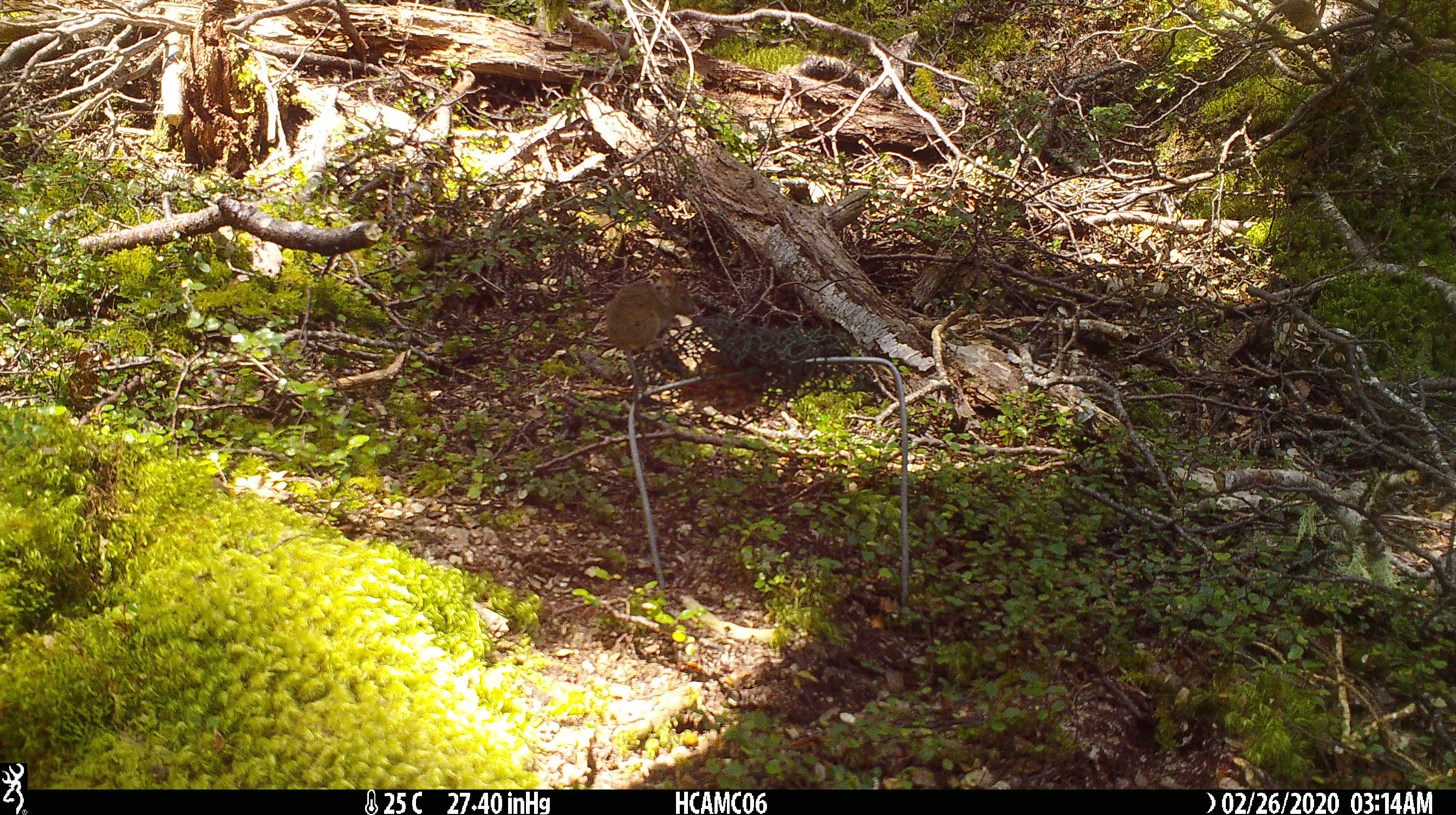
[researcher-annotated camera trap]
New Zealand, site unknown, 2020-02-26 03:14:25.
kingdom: Animalia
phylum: Chordata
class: Mammalia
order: Rodentia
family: Muridae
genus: Mus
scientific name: Mus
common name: mouse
Mouse (Mus).